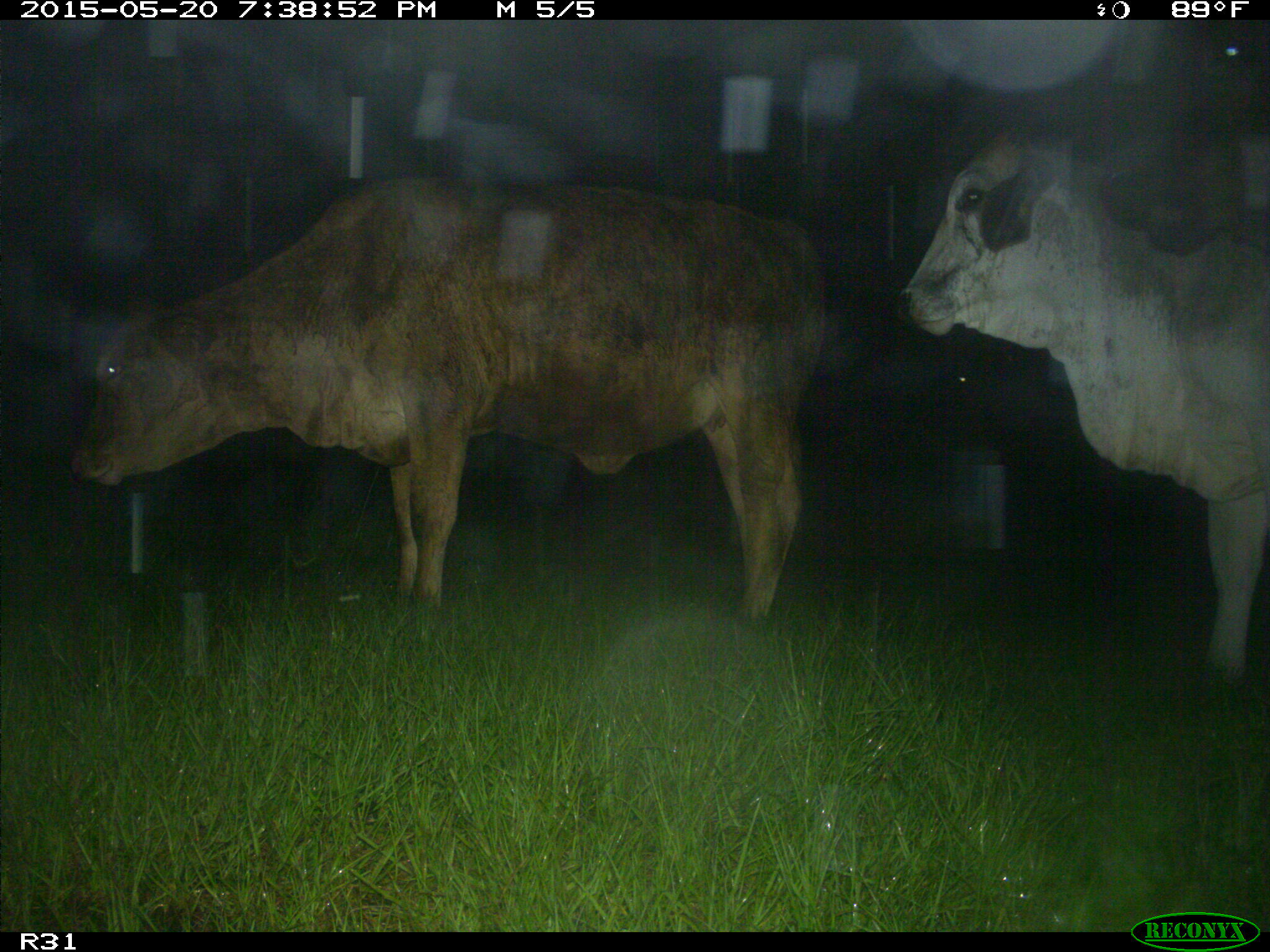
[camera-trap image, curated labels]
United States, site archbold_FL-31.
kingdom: Animalia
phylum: Chordata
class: Mammalia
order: Artiodactyla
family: Bovidae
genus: Bos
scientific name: Bos taurus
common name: domestic cow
Bos taurus (domestic cow).